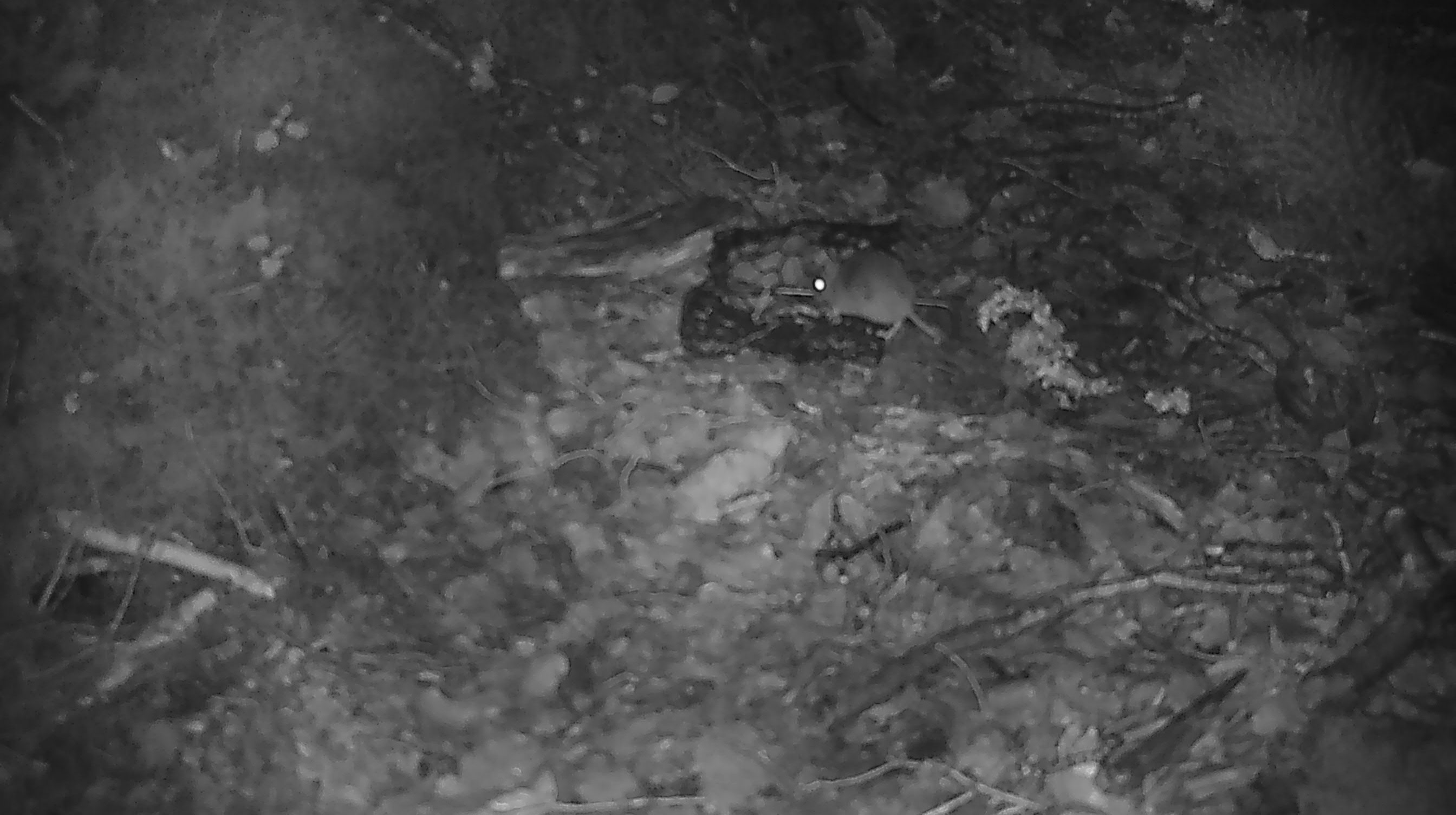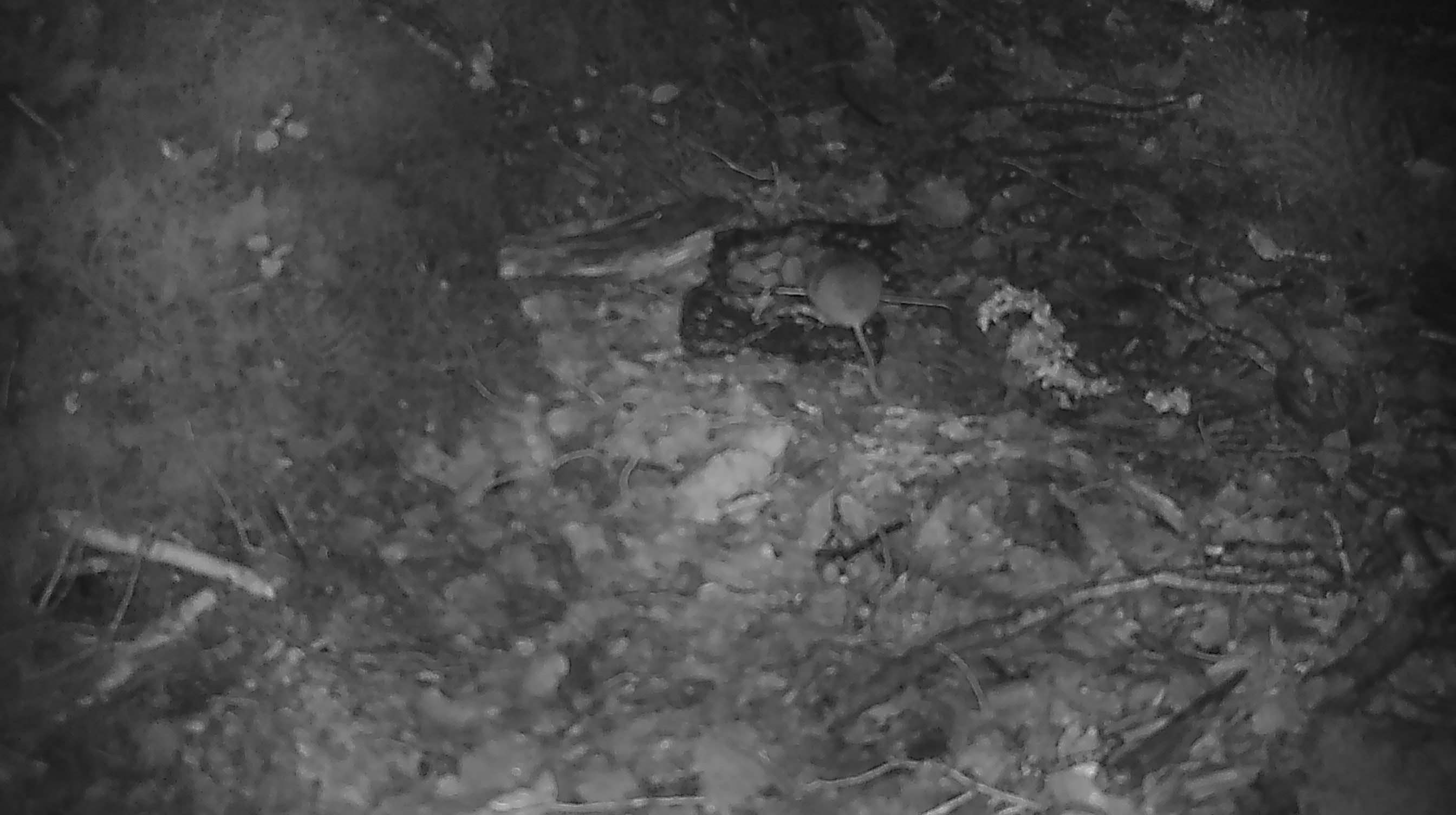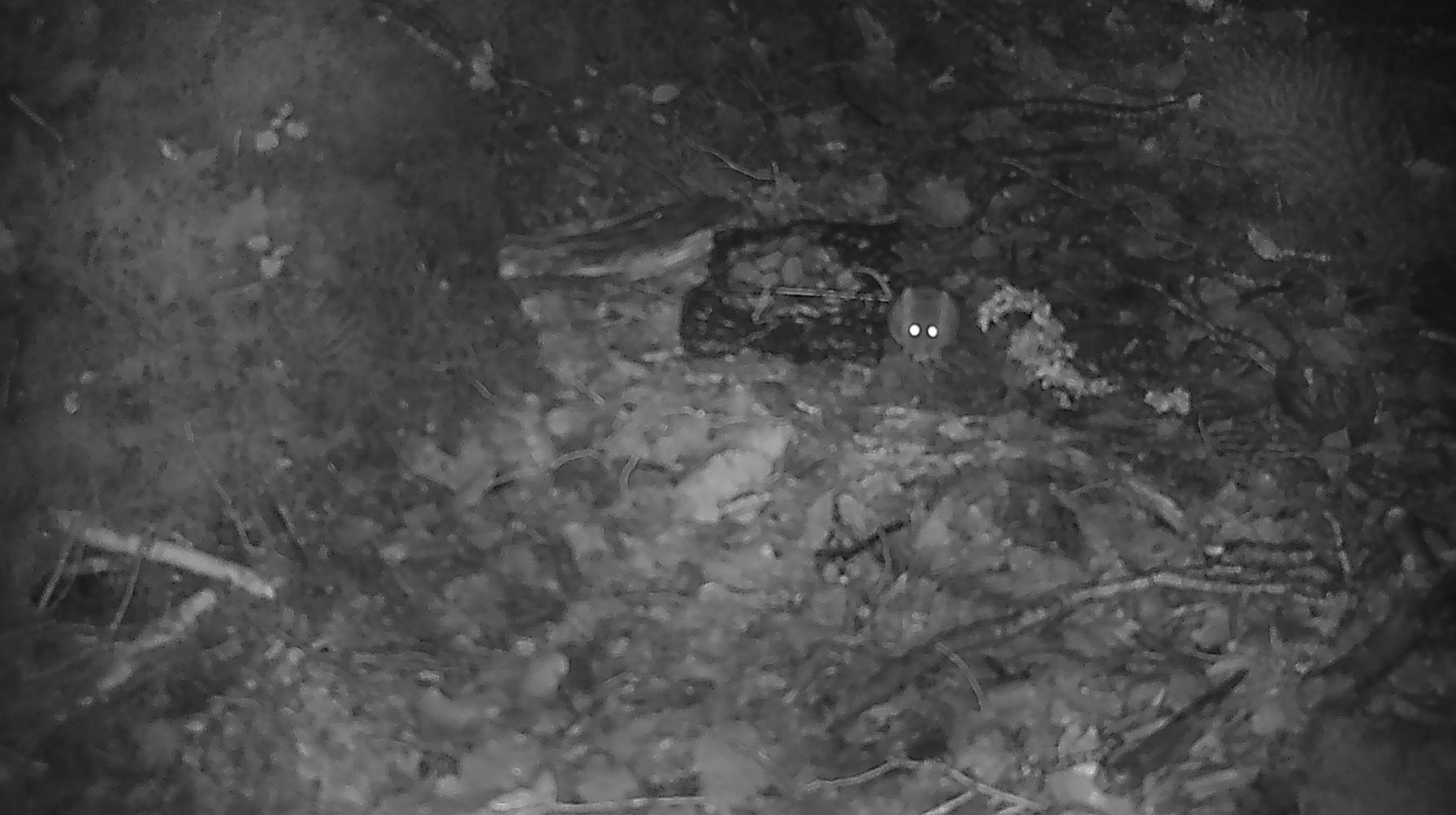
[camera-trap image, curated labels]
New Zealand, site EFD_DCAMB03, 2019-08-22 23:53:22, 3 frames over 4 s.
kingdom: Animalia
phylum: Chordata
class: Mammalia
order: Rodentia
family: Muridae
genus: Mus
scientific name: Mus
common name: mouse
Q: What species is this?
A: Mouse (Mus).